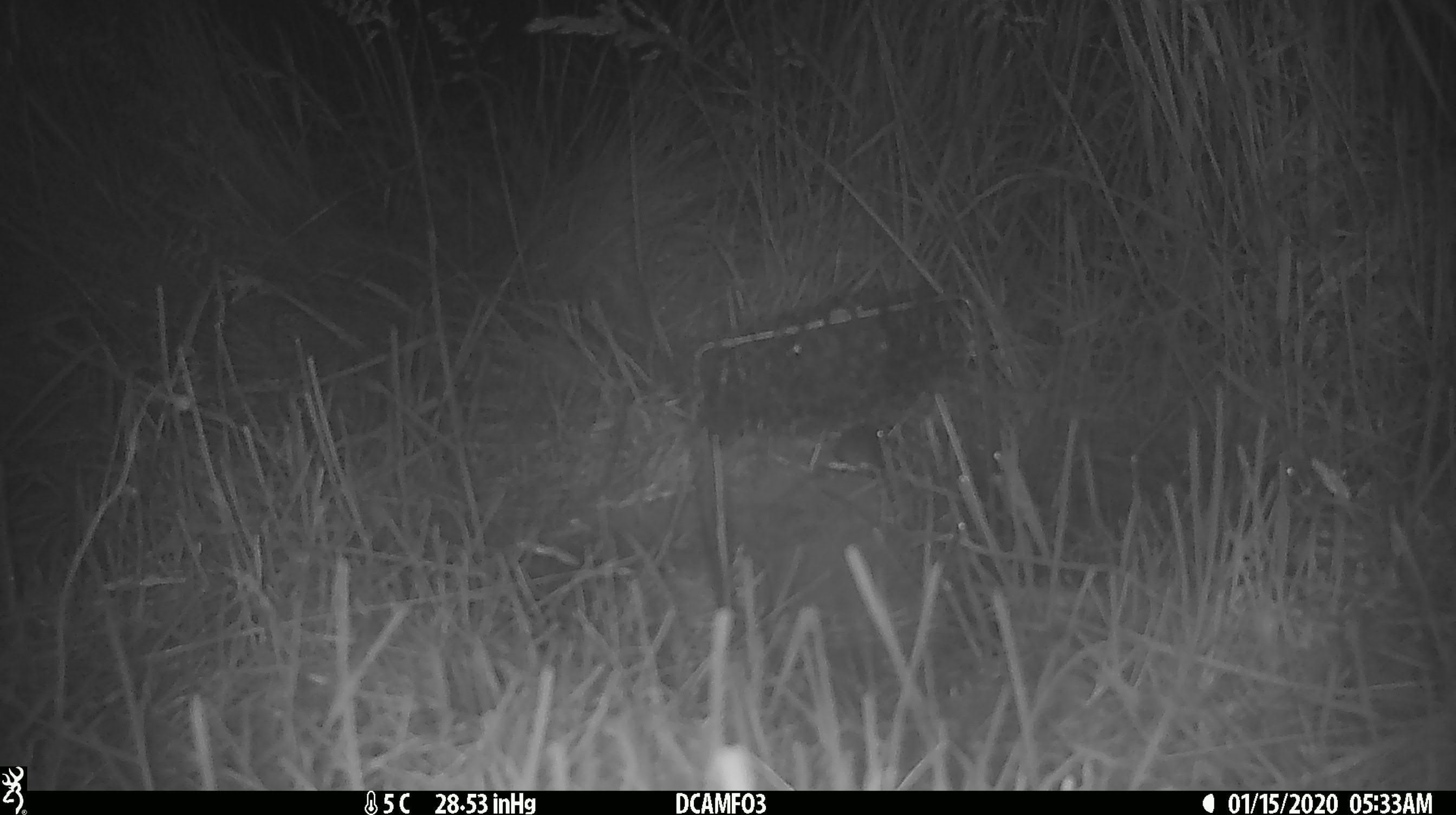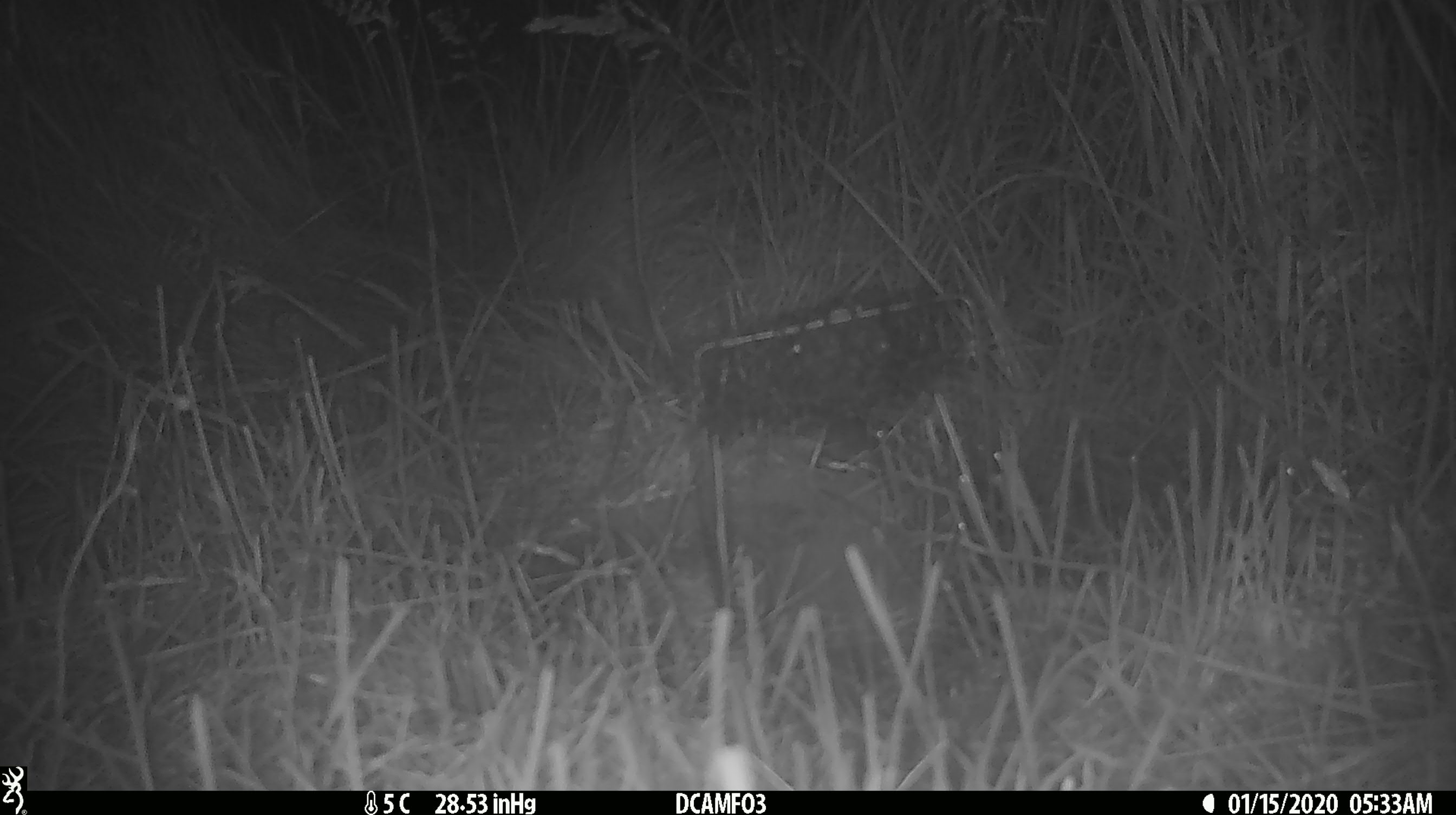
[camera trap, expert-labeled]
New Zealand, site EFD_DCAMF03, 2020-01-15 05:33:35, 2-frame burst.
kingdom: Animalia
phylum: Chordata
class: Mammalia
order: Rodentia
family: Muridae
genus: Mus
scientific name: Mus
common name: mouse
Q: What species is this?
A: Mouse (Mus).